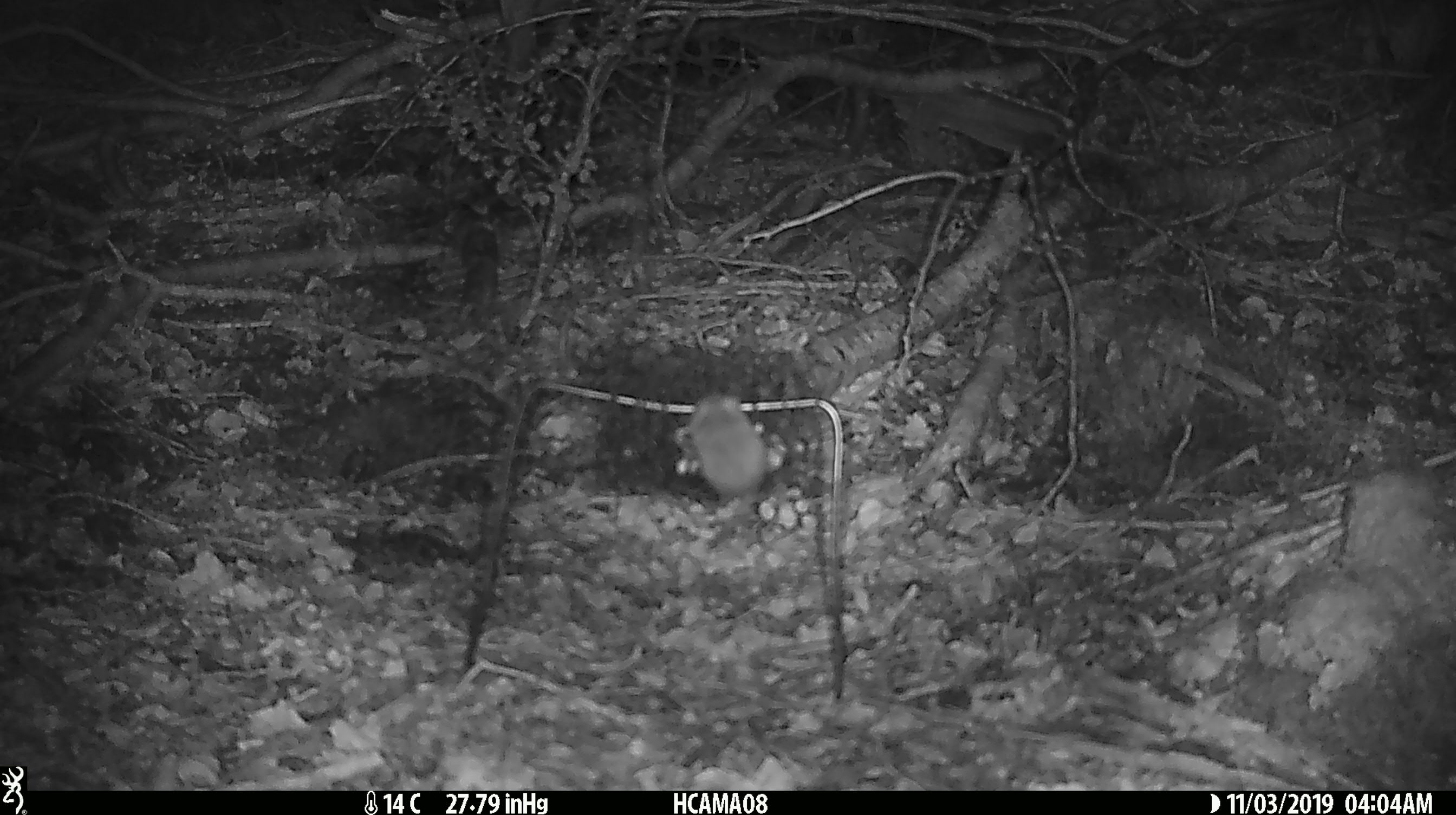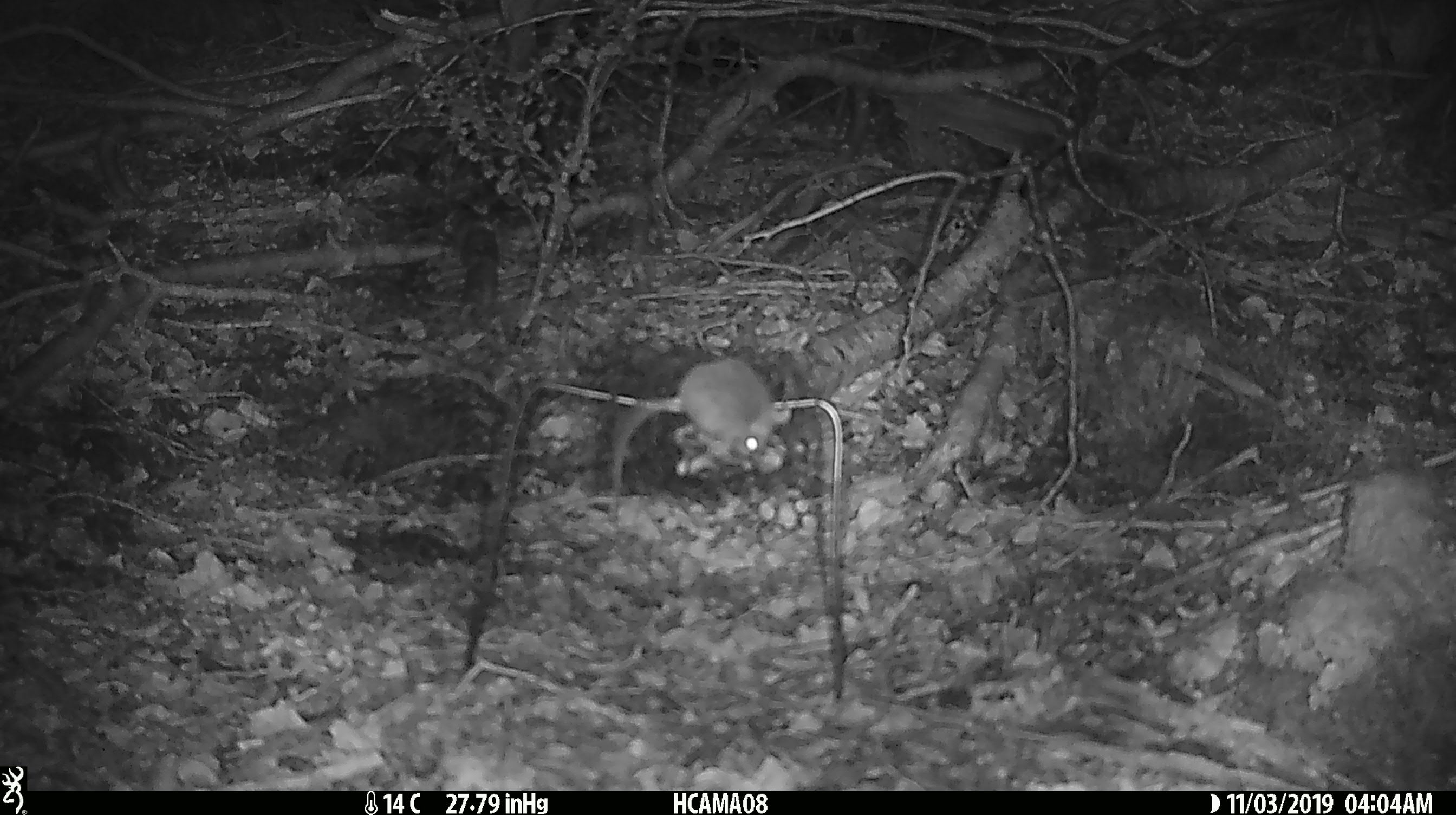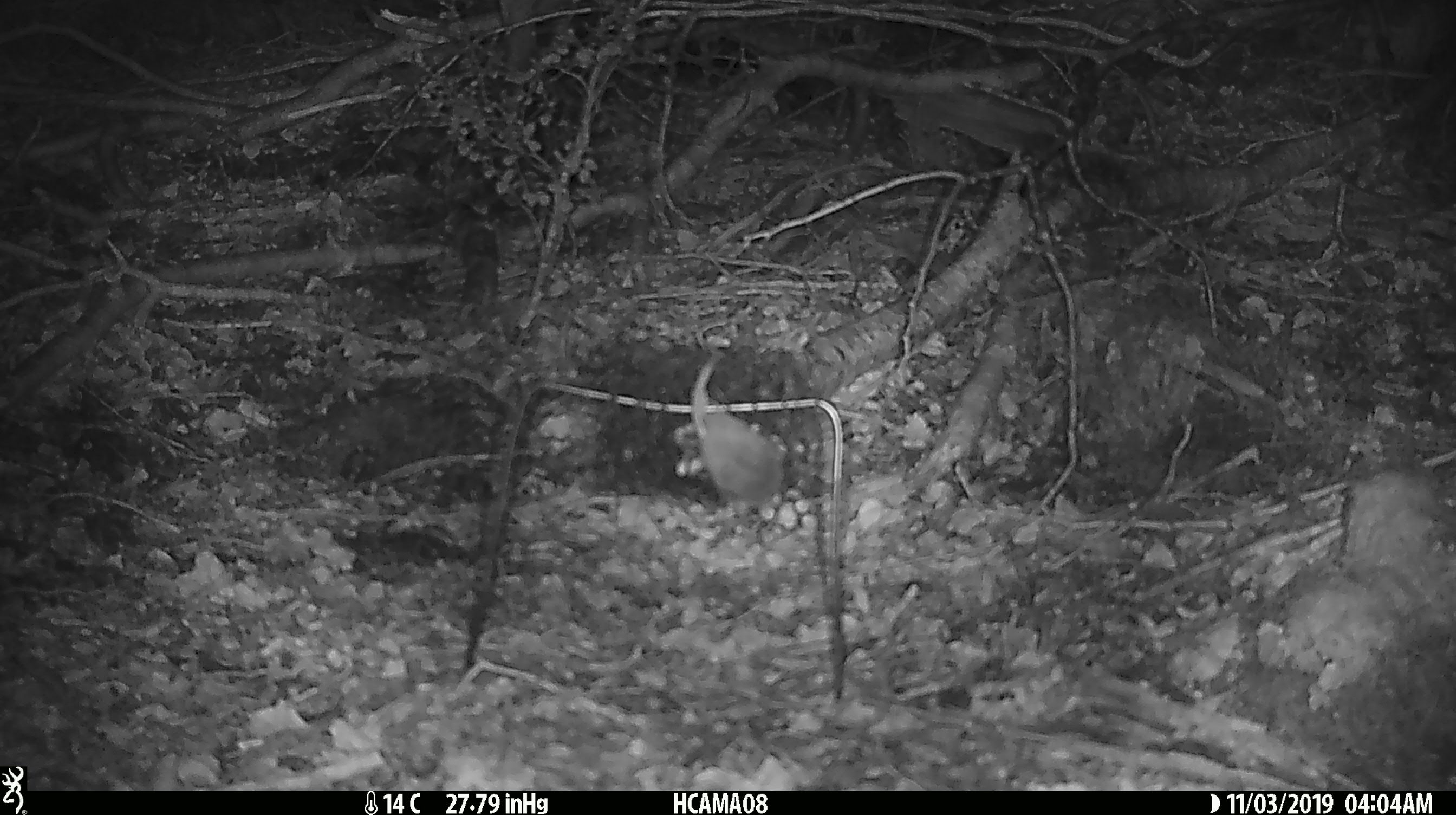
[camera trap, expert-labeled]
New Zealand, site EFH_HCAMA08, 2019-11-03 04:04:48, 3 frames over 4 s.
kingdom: Animalia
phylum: Chordata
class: Mammalia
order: Rodentia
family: Muridae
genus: Mus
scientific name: Mus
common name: mouse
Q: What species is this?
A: Mouse (Mus).